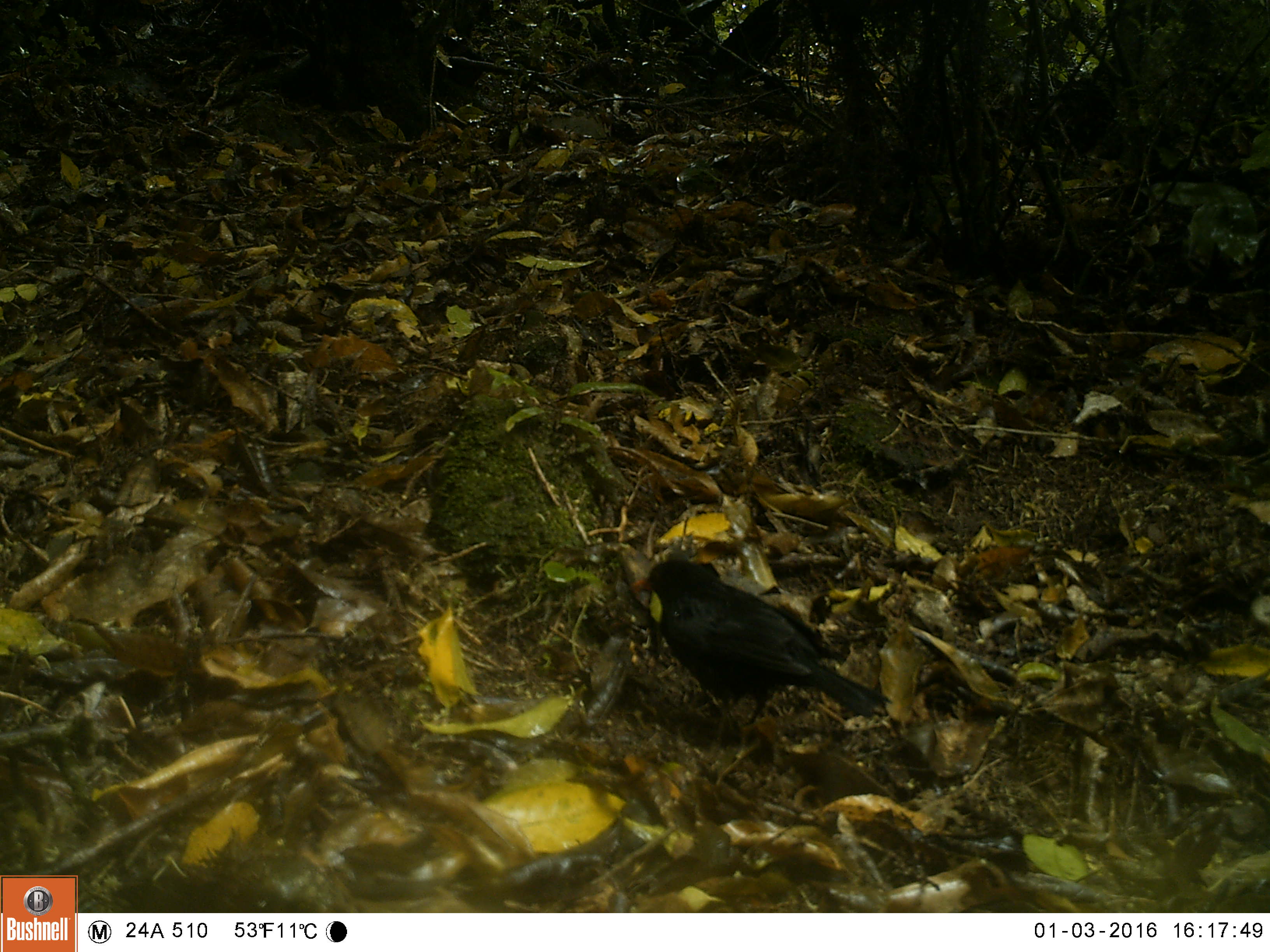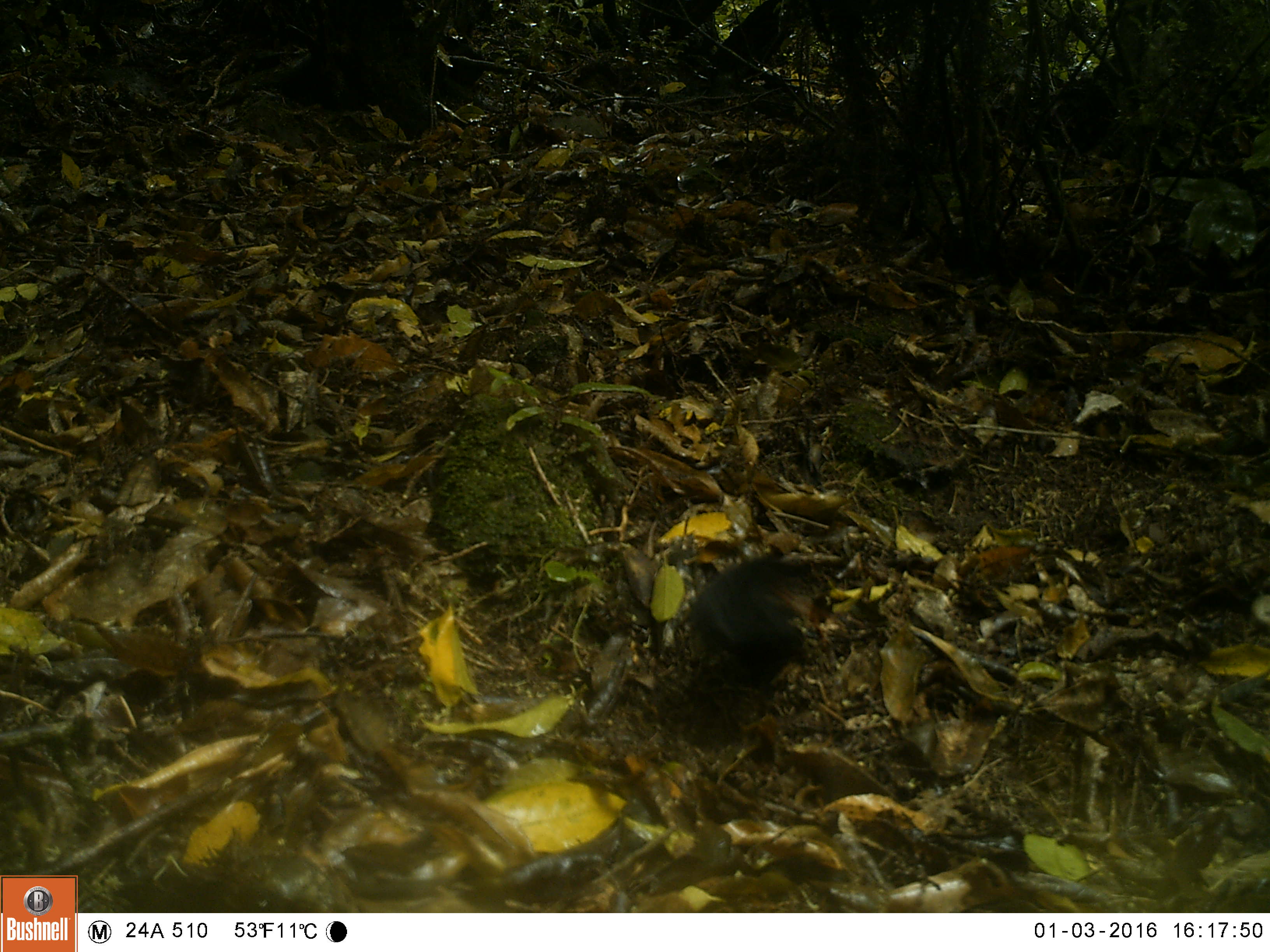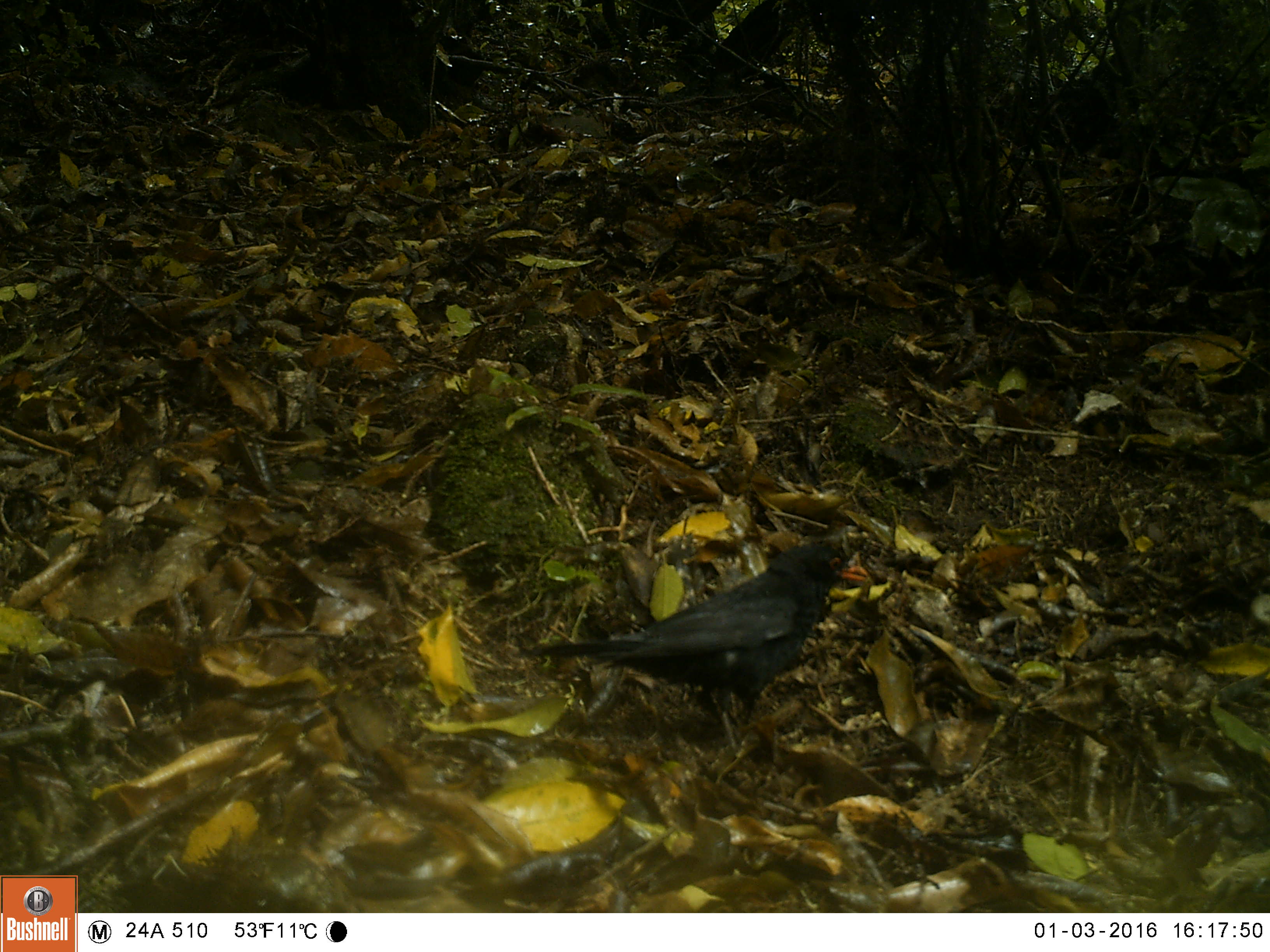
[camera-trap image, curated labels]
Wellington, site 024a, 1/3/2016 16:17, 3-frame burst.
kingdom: Animalia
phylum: Chordata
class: Aves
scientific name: Aves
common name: bird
Bird (Aves).